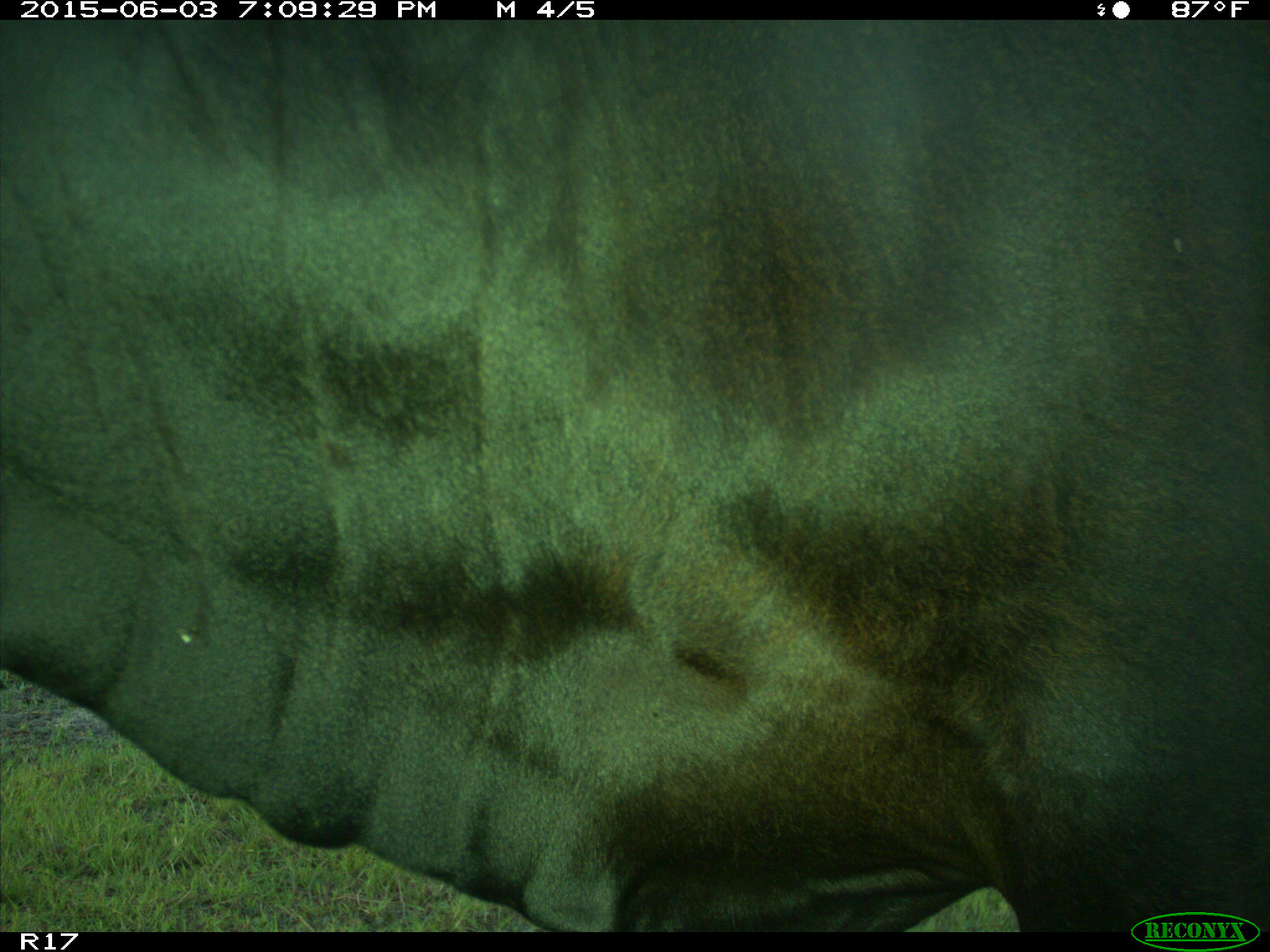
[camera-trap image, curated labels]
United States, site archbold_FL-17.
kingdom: Animalia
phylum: Chordata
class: Mammalia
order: Artiodactyla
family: Bovidae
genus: Bos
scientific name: Bos taurus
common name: domestic cow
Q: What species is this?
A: Bos taurus (domestic cow).